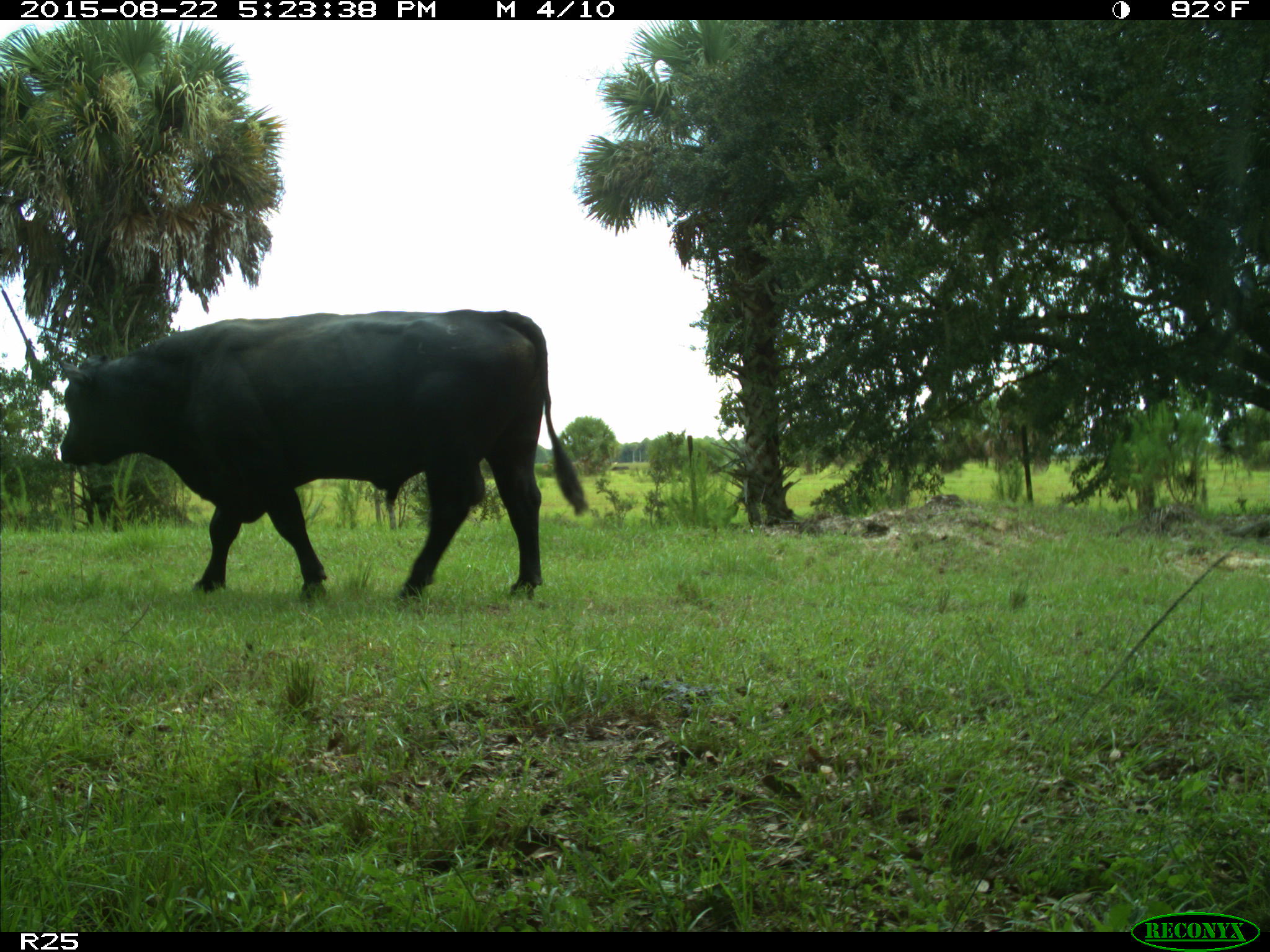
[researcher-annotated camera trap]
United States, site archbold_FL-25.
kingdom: Animalia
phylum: Chordata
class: Mammalia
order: Artiodactyla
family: Bovidae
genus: Bos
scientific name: Bos taurus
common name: domestic cow